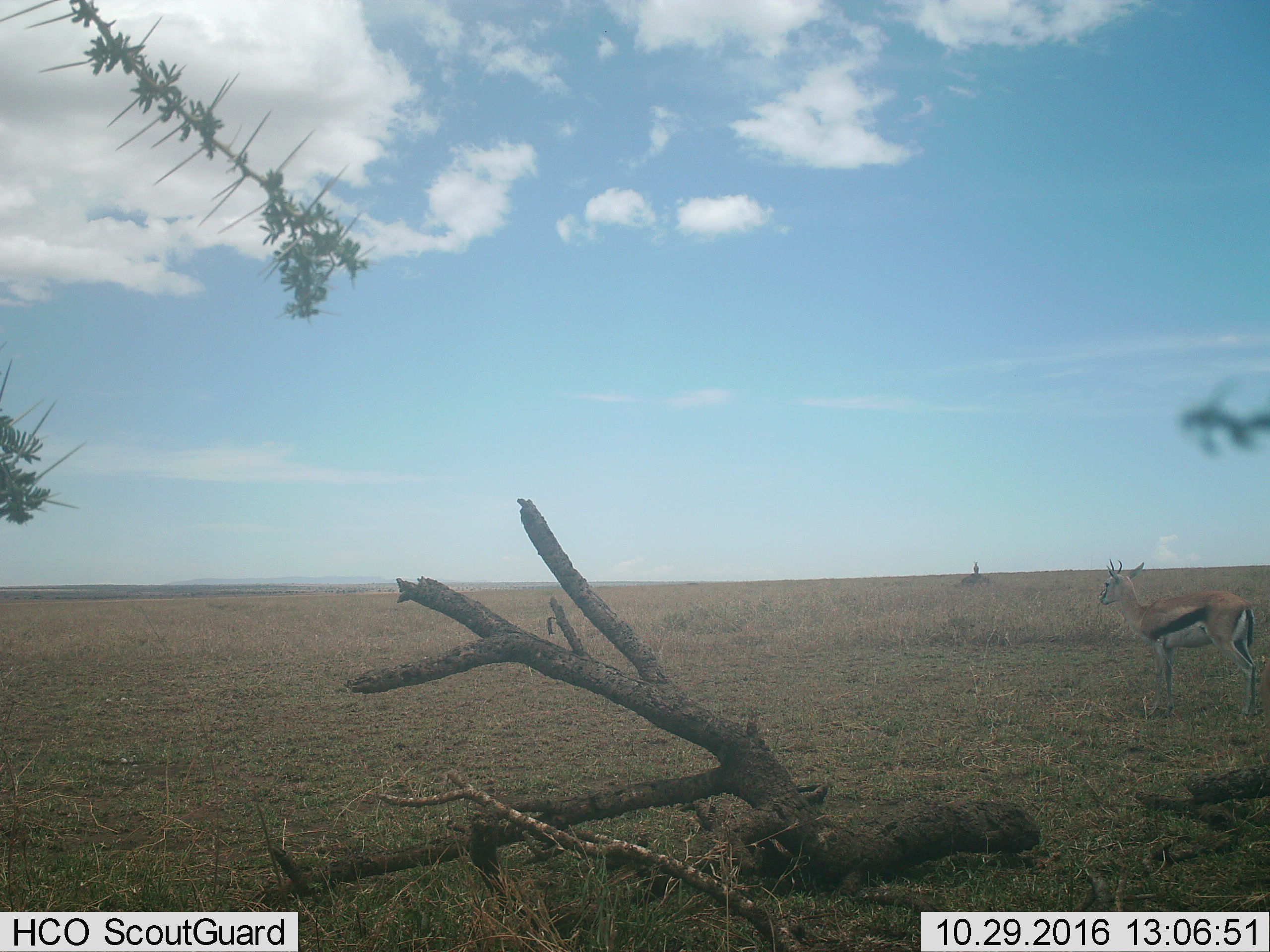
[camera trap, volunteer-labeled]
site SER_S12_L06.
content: unidentified animal